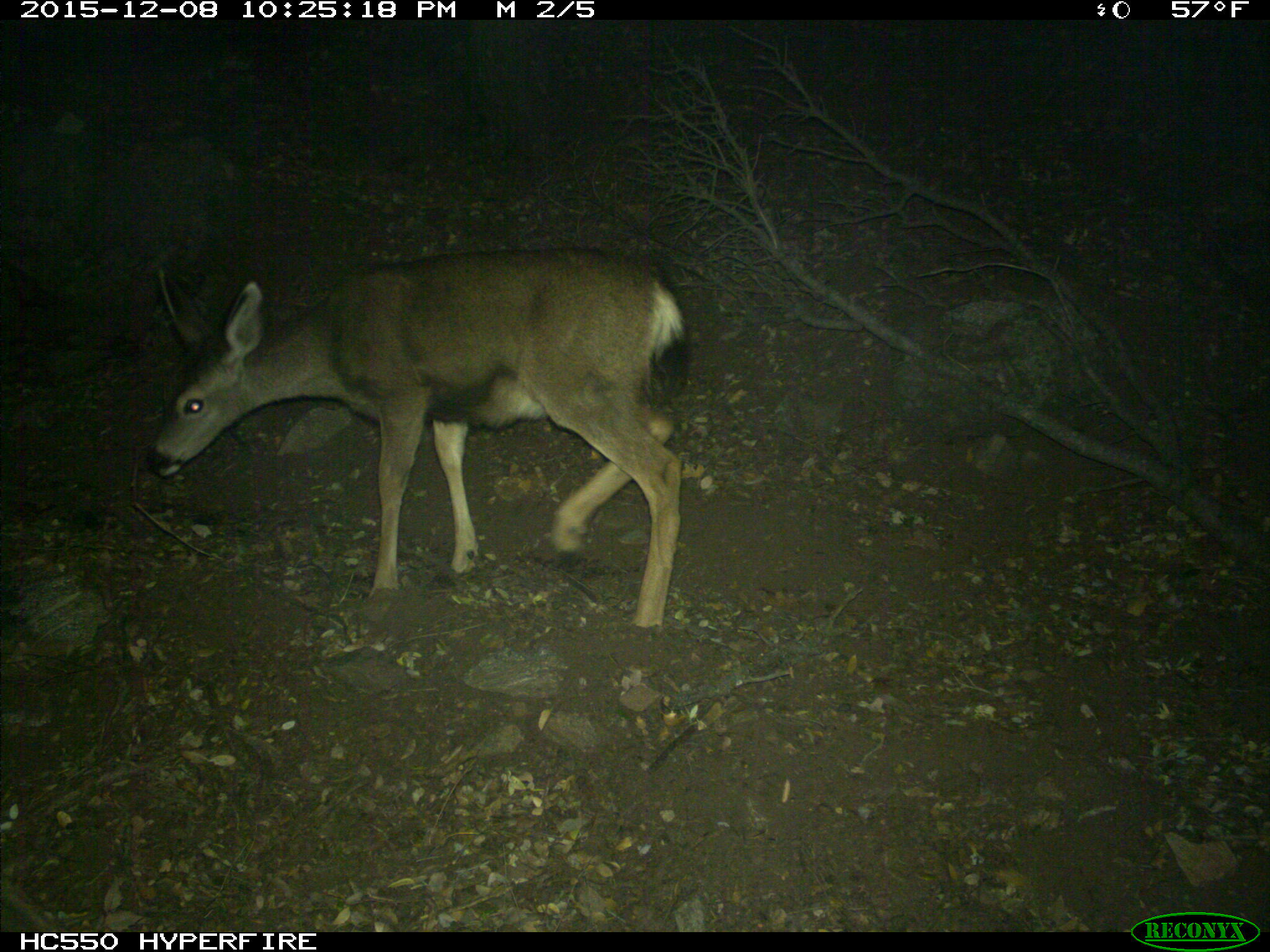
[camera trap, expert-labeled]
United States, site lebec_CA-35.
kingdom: Animalia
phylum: Chordata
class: Mammalia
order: Artiodactyla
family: Cervidae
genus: Odocoileus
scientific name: Odocoileus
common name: deer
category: unidentified deer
Unidentified deer (deer) (Odocoileus).